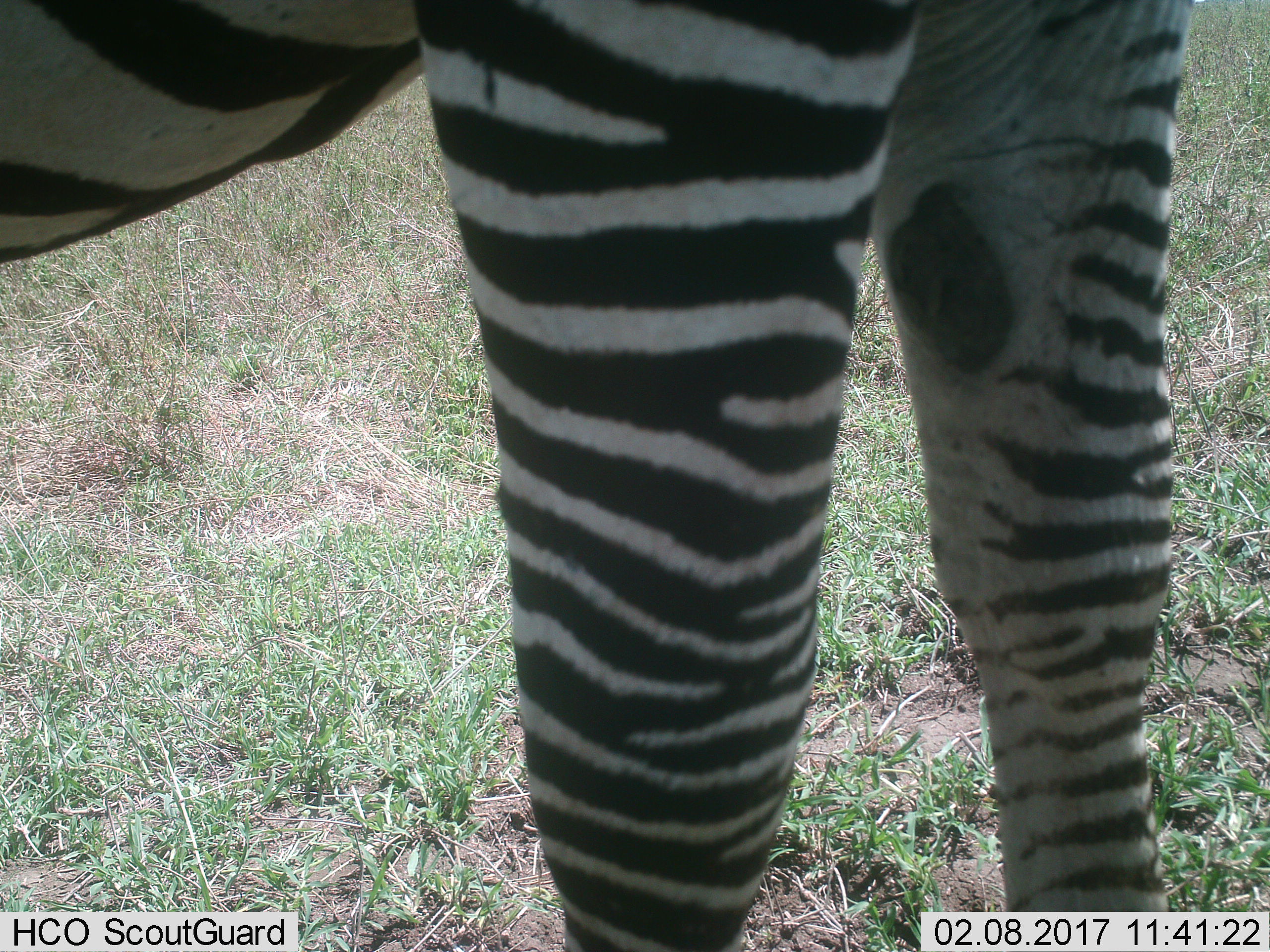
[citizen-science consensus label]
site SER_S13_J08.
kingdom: Animalia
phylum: Chordata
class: Mammalia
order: Perissodactyla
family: Equidae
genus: Equus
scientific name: Equus quagga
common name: plains zebra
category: zebraplains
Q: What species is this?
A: Zebraplains (plains zebra) (Equus quagga).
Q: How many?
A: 1.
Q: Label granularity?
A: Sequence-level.